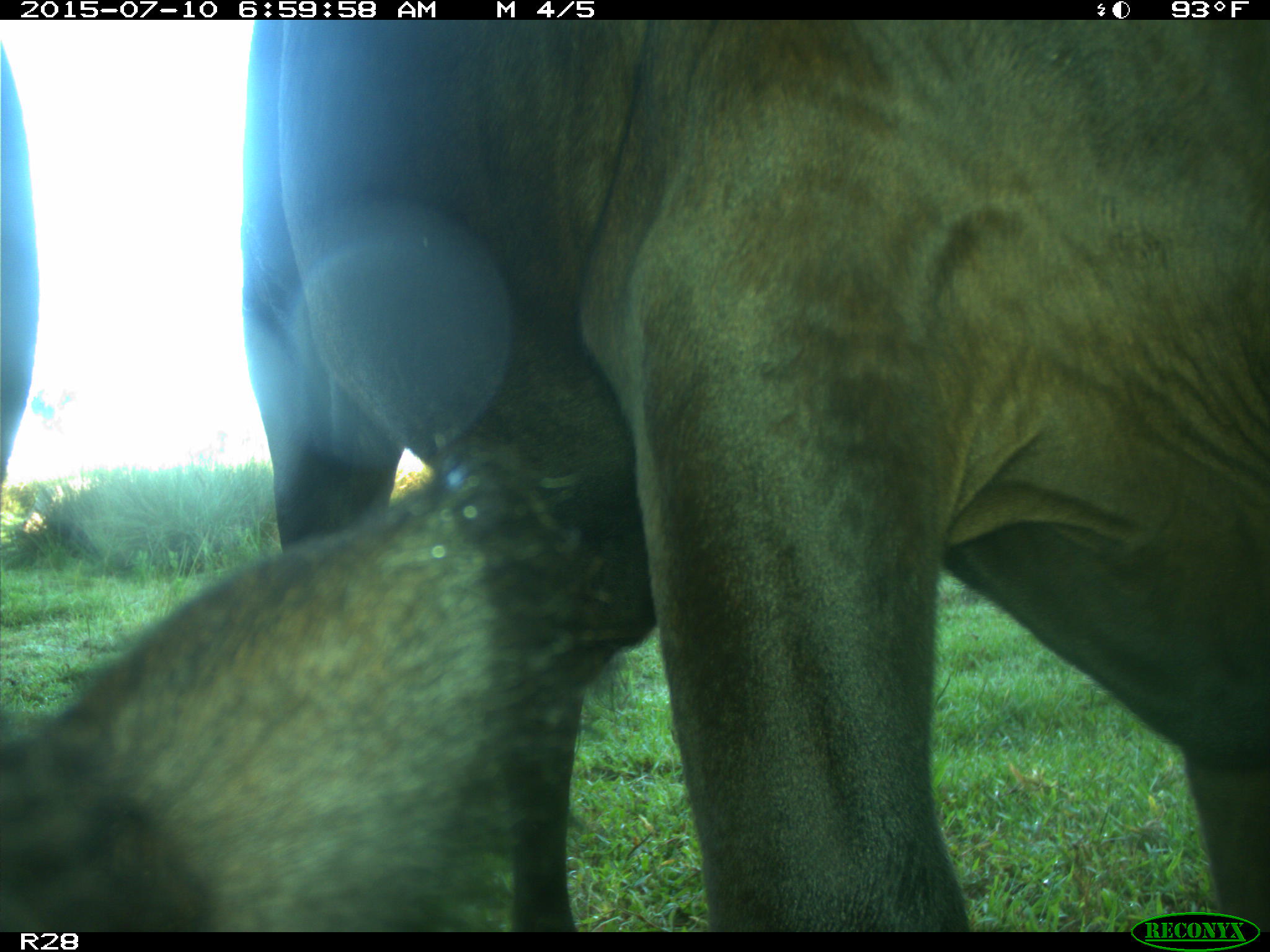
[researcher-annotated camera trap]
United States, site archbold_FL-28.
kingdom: Animalia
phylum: Chordata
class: Mammalia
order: Artiodactyla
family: Bovidae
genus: Bos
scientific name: Bos taurus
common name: domestic cow